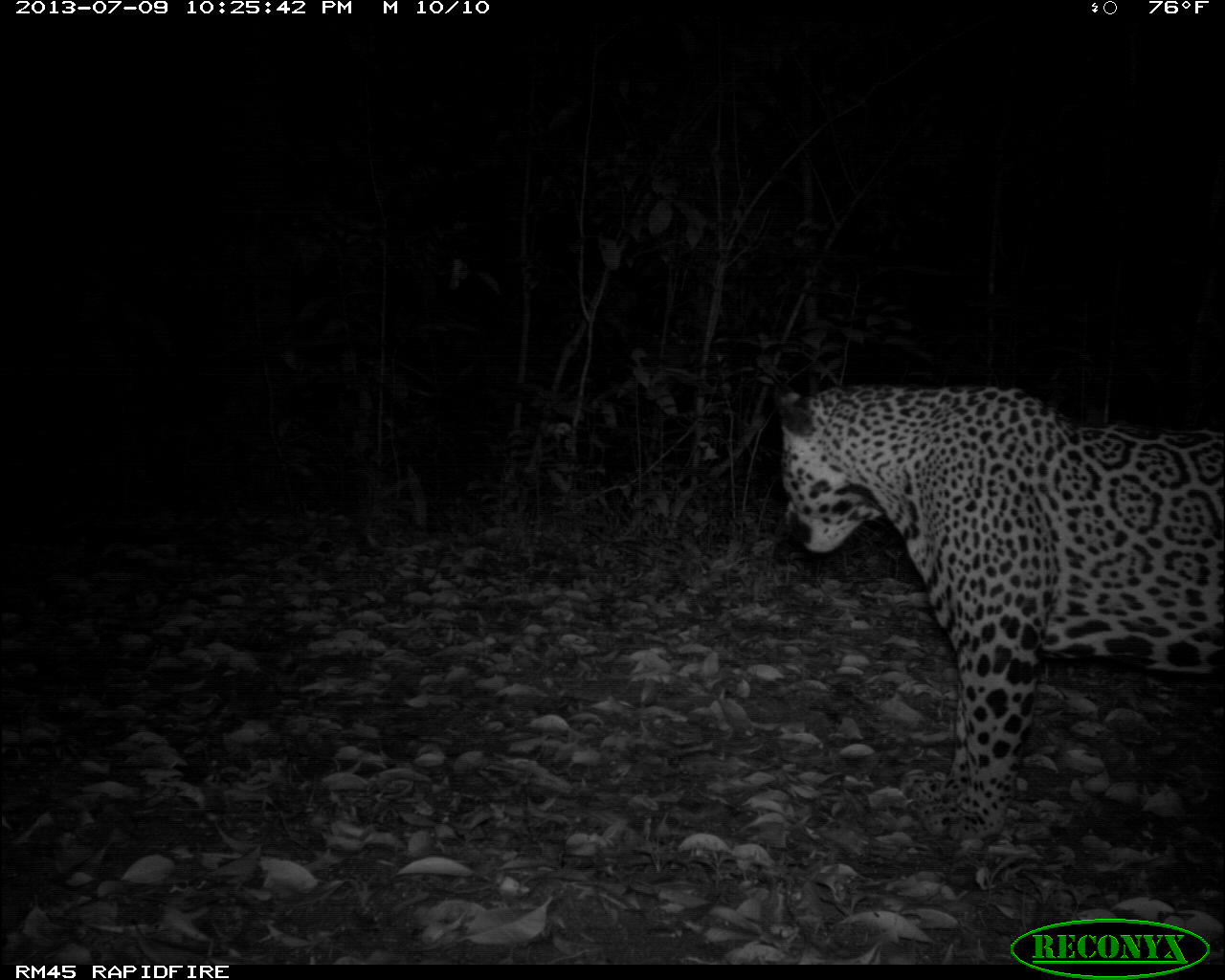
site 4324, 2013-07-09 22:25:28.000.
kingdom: Animalia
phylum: Chordata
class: Mammalia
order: Carnivora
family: Felidae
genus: Panthera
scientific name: Panthera onca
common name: jaguar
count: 1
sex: male